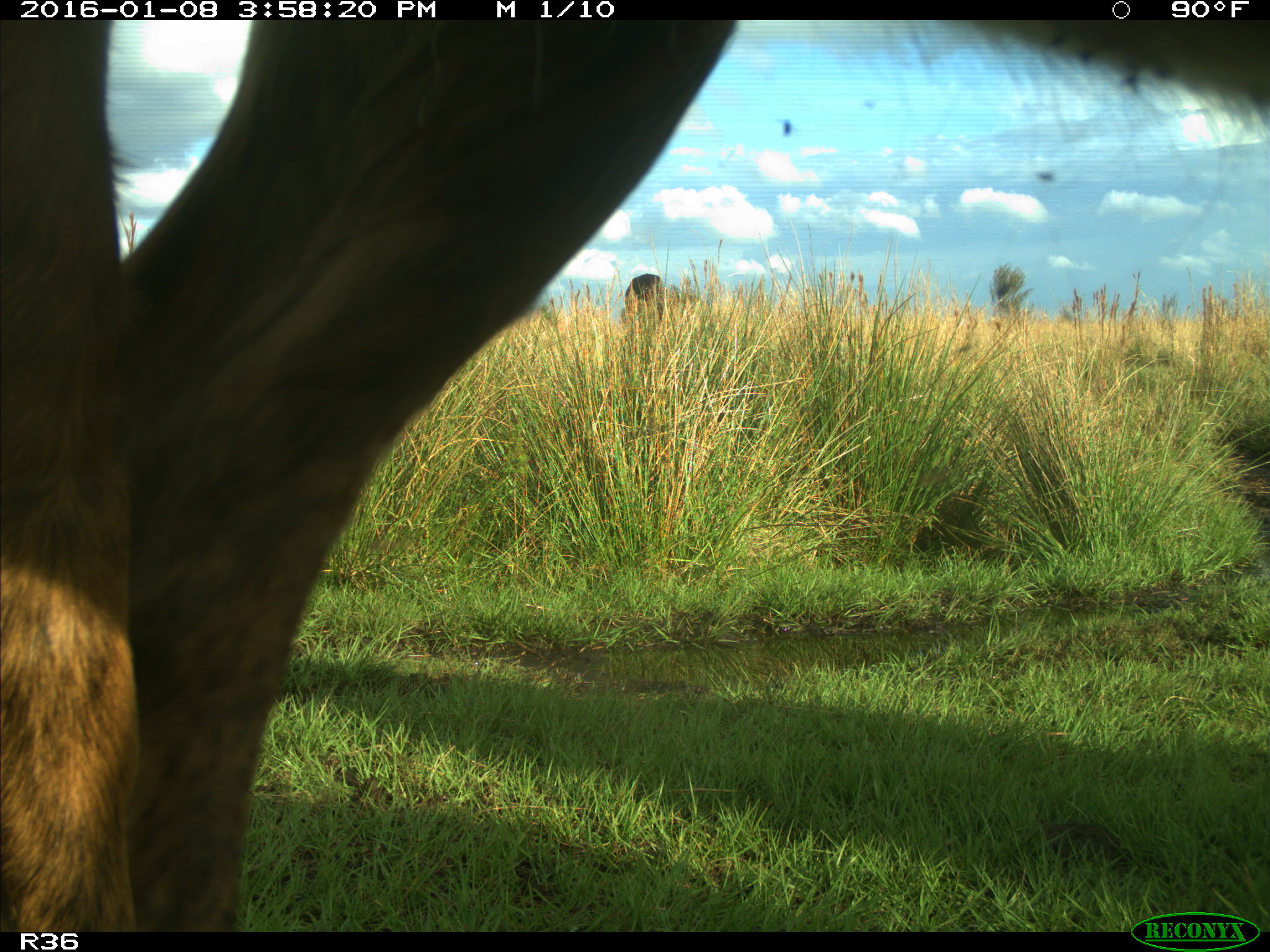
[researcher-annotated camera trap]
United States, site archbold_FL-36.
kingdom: Animalia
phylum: Chordata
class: Mammalia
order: Artiodactyla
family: Bovidae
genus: Bos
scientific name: Bos taurus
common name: domestic cow